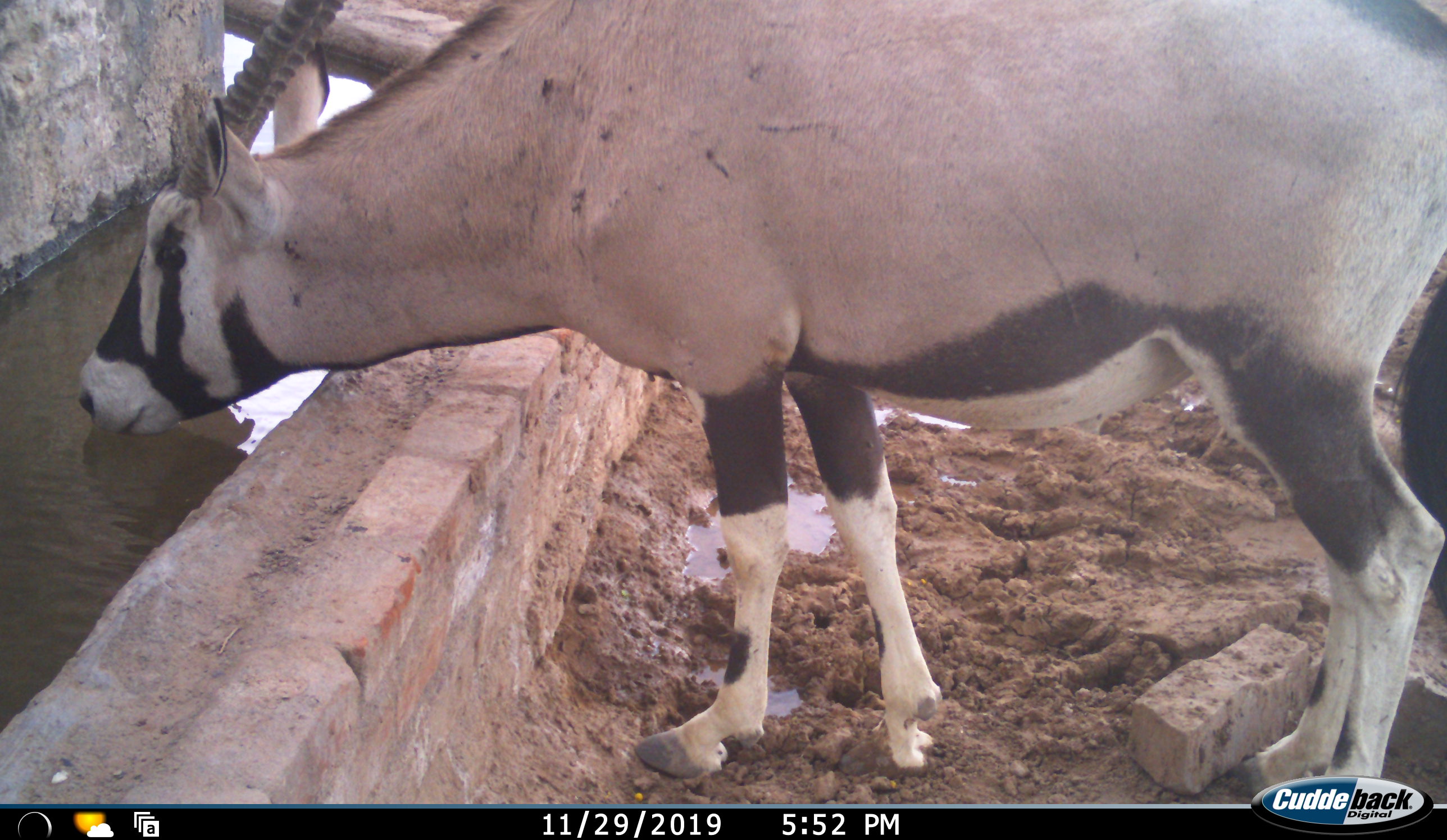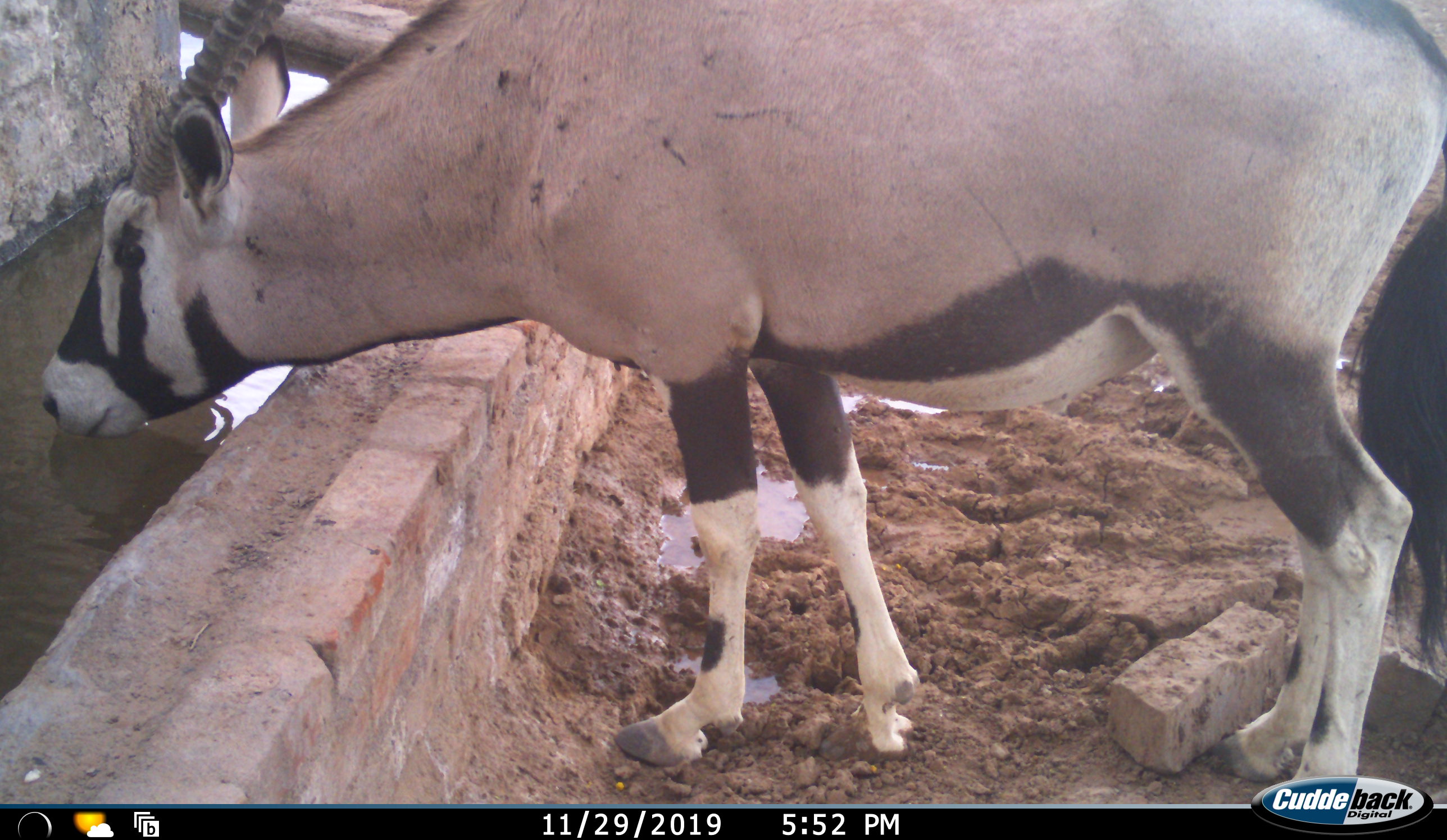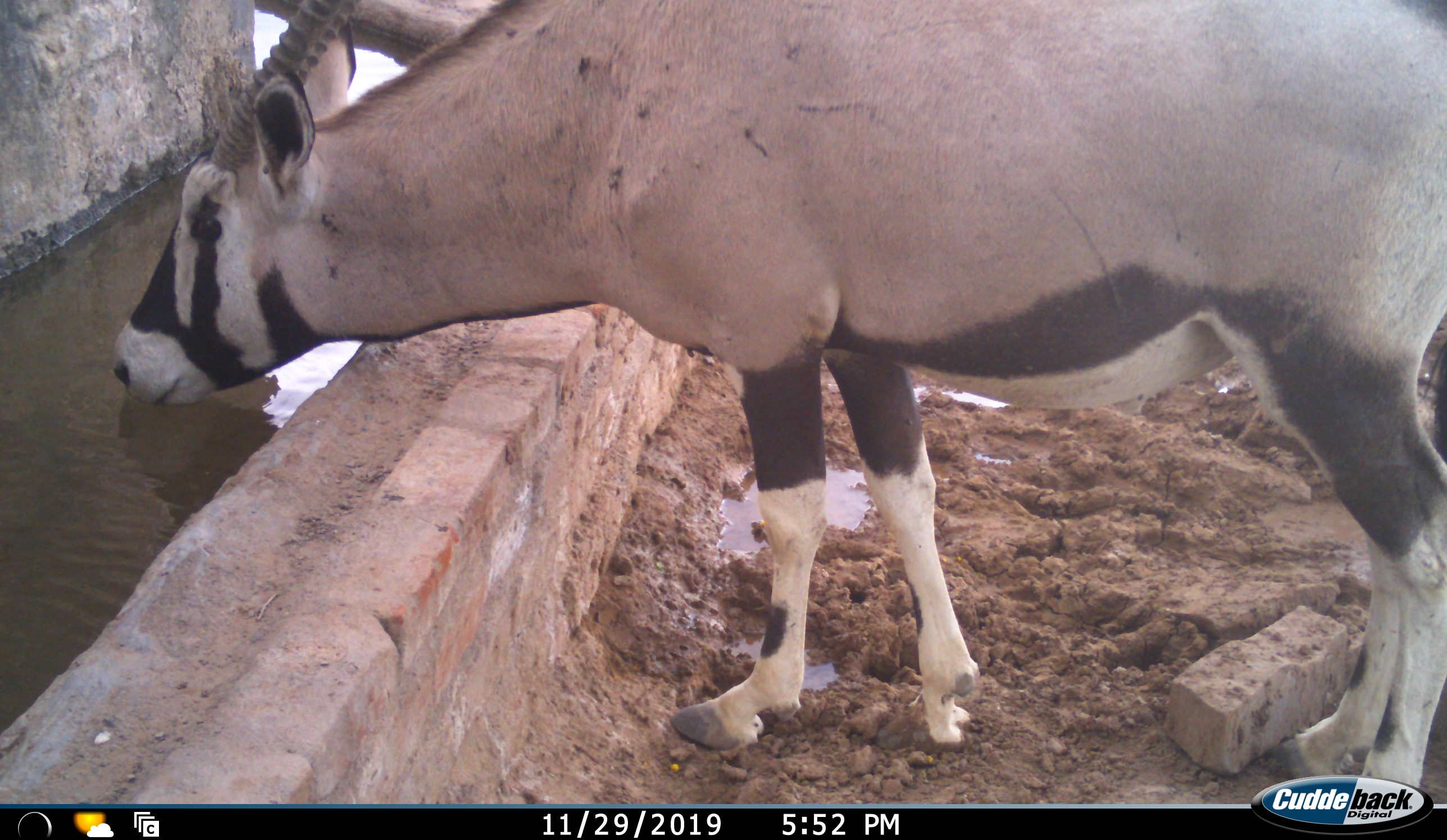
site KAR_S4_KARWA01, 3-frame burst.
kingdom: Animalia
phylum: Chordata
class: Mammalia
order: Artiodactyla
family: Bovidae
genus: Oryx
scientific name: Oryx gazella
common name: gemsbok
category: oryx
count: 1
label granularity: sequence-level